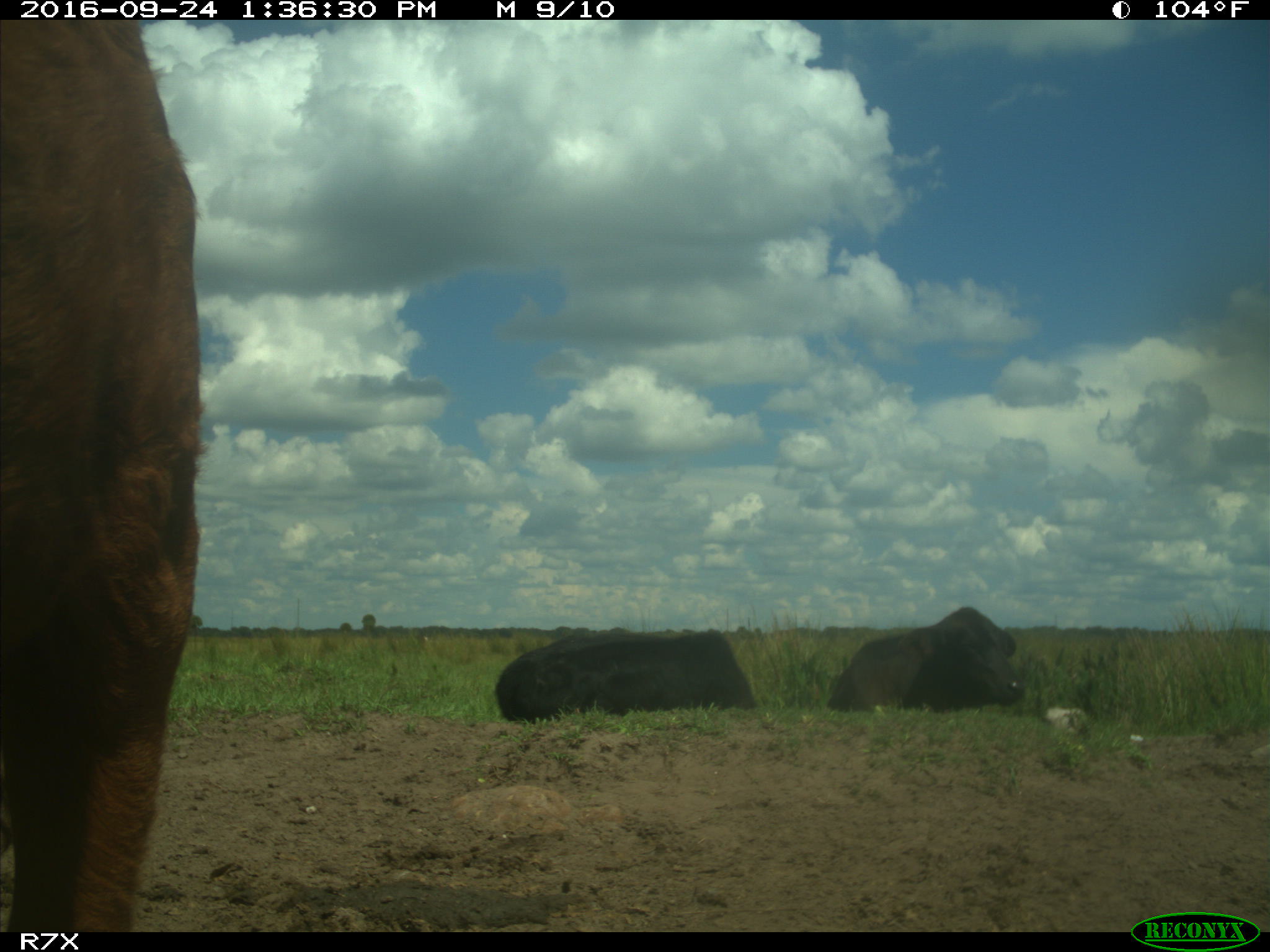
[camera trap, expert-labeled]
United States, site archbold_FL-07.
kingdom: Animalia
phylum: Chordata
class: Mammalia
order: Artiodactyla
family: Bovidae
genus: Bos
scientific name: Bos taurus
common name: domestic cow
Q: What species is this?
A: Bos taurus (domestic cow).